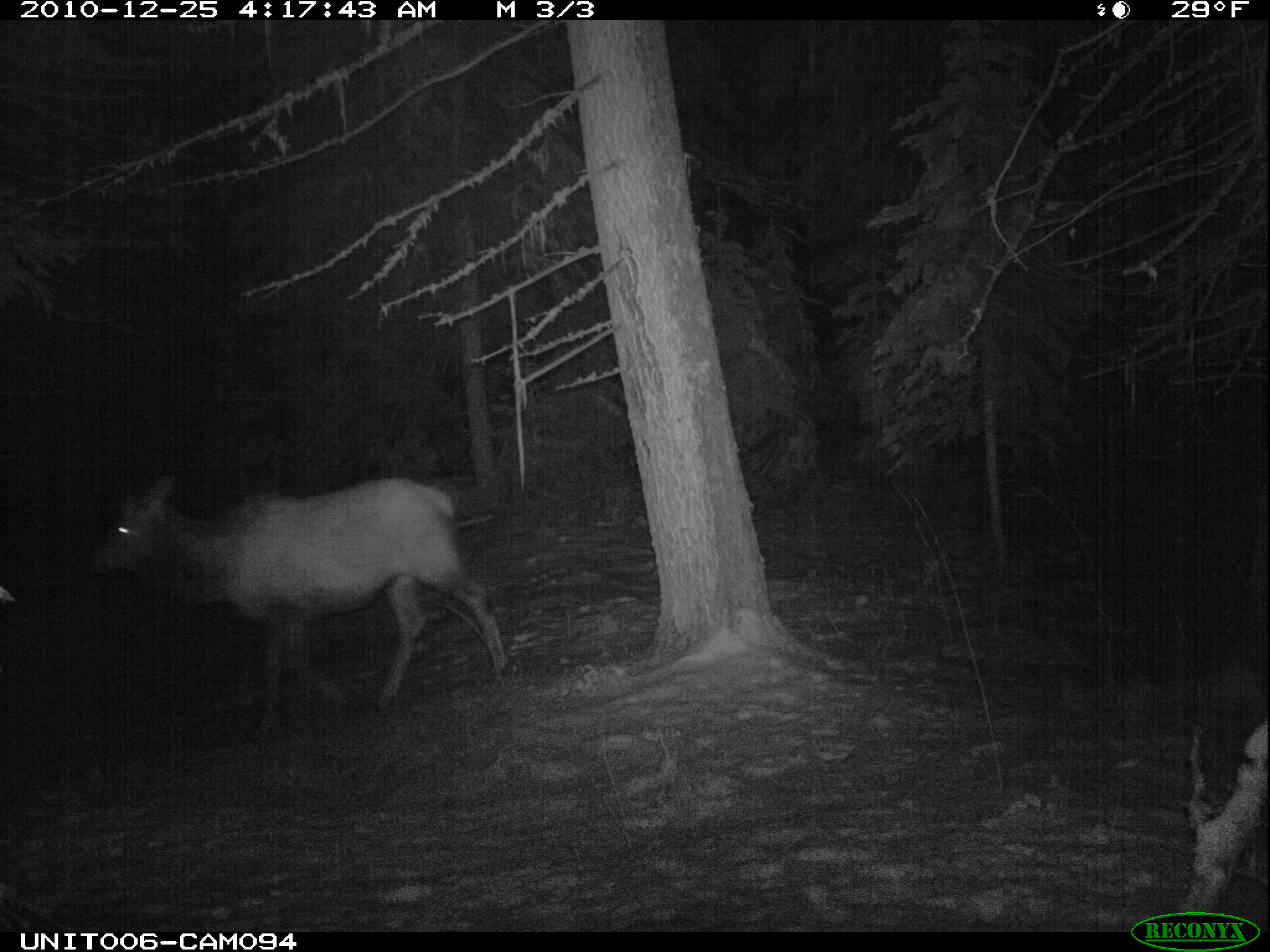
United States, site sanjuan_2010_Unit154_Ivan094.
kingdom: Animalia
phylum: Chordata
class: Mammalia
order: Artiodactyla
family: Cervidae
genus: Cervus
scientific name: Cervus elaphus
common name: red deer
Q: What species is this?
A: Cervus elaphus (red deer).